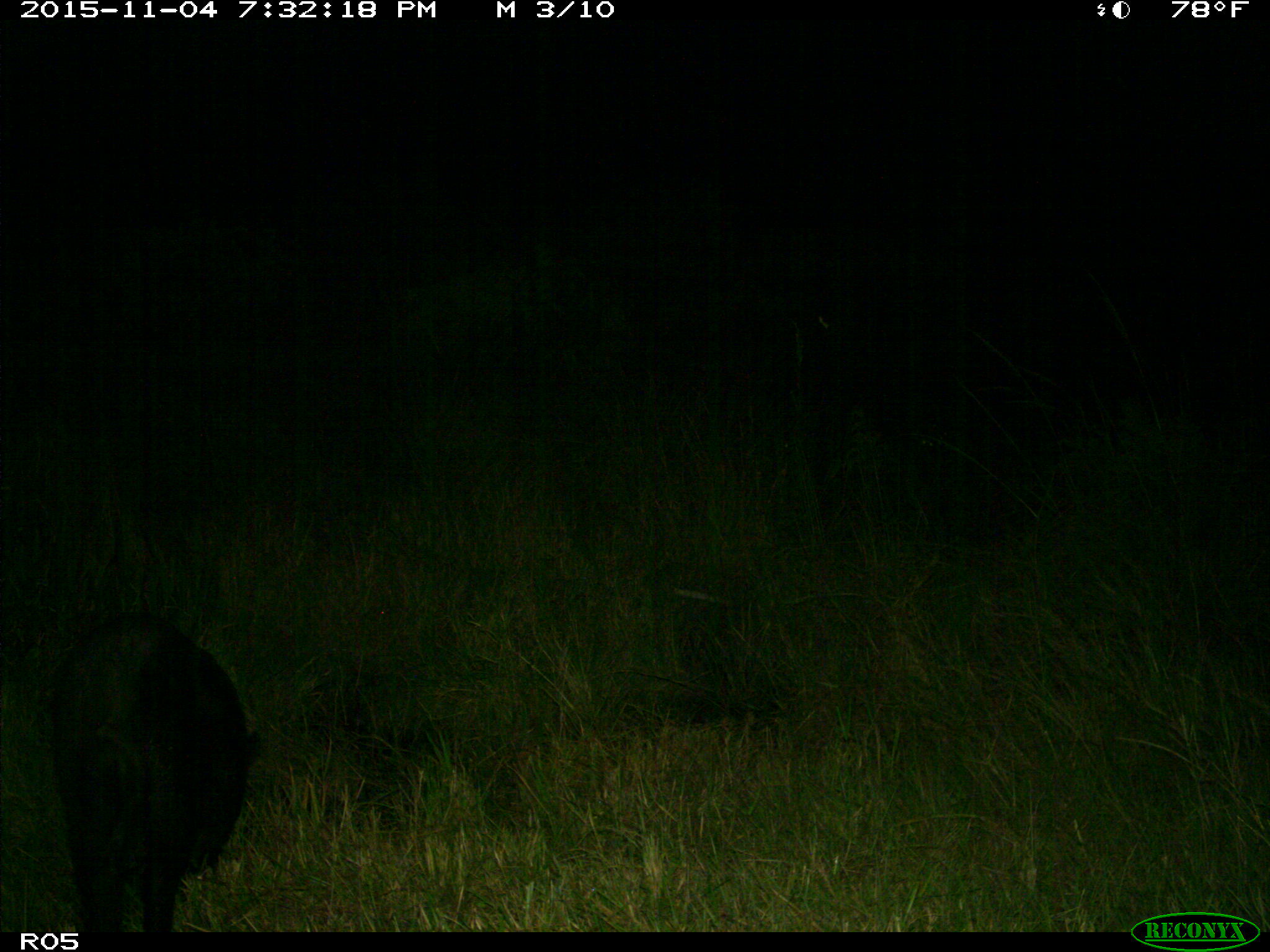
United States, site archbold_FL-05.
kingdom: Animalia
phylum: Chordata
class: Mammalia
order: Artiodactyla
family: Suidae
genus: Sus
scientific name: Sus scrofa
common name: wild boar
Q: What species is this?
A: Sus scrofa (wild boar).